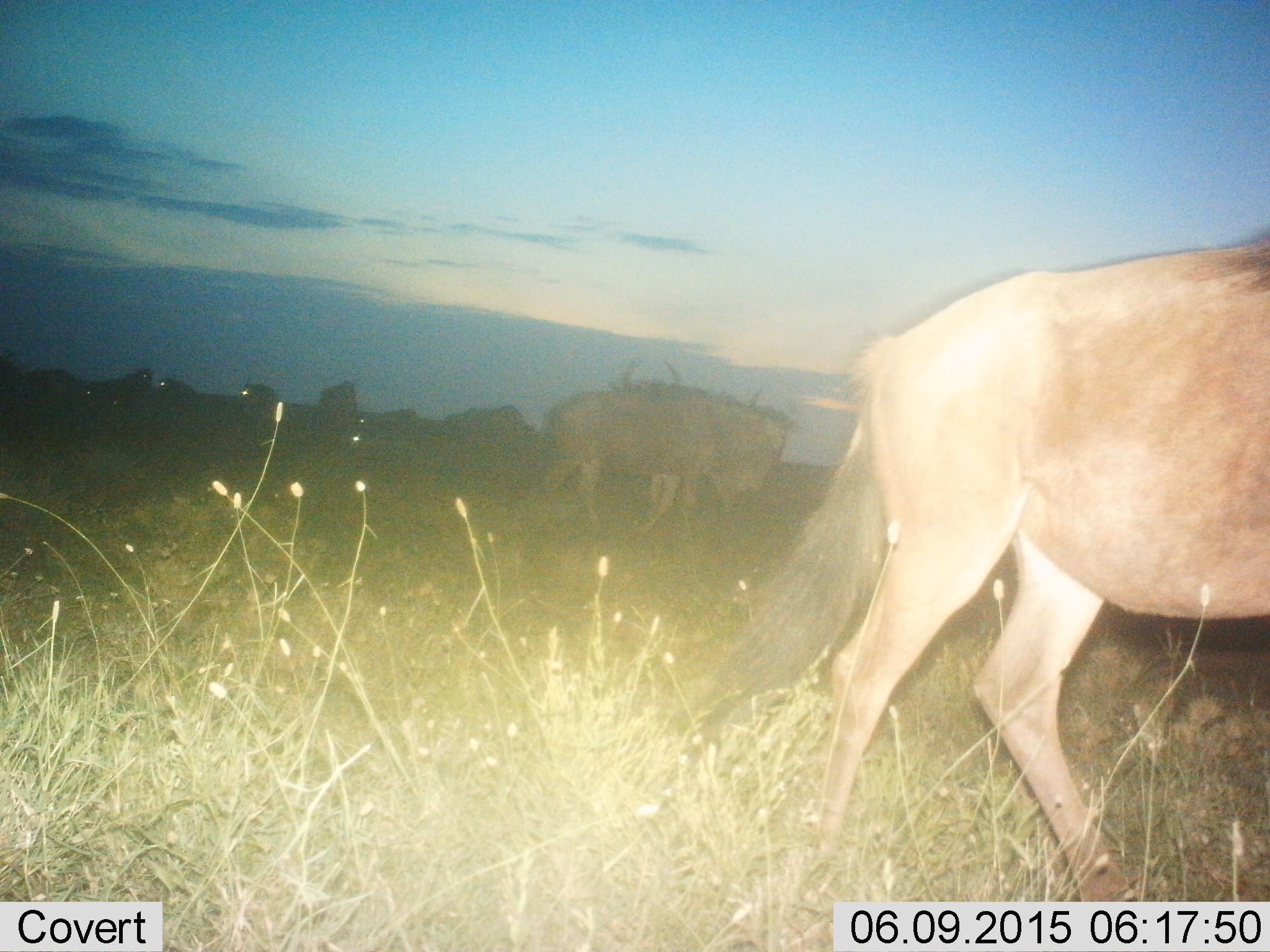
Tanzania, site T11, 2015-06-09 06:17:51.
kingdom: Animalia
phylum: Chordata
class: Mammalia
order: Artiodactyla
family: Bovidae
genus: Connochaetes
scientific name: Connochaetes taurinus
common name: blue wildebeest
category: wildebeest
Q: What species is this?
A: Wildebeest (blue wildebeest) (Connochaetes taurinus).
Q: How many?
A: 10.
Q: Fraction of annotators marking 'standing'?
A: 64%.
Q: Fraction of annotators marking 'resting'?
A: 9%.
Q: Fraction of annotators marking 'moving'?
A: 91%.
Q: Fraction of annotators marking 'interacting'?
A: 9%.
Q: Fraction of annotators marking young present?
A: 0%.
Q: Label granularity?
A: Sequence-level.